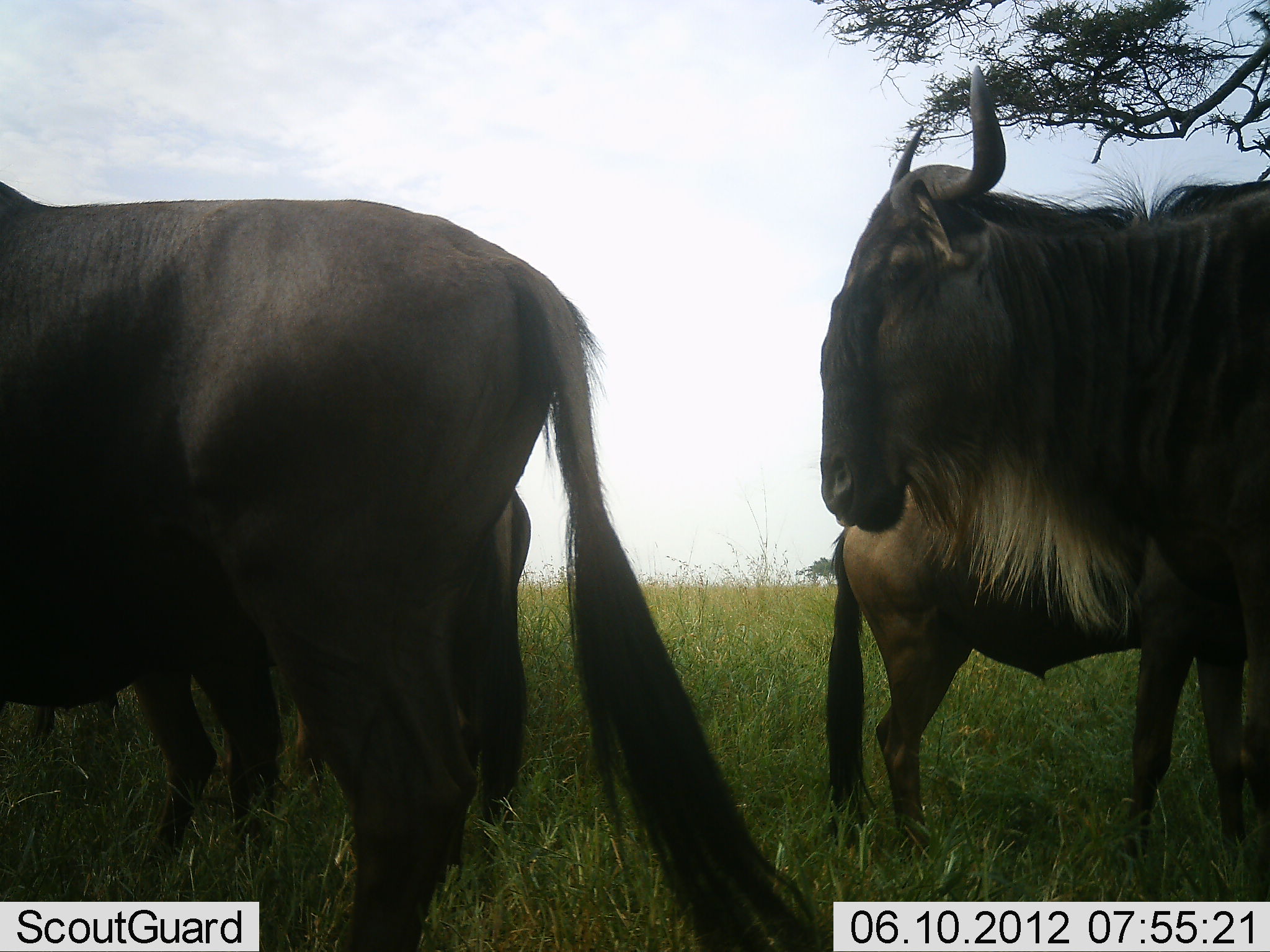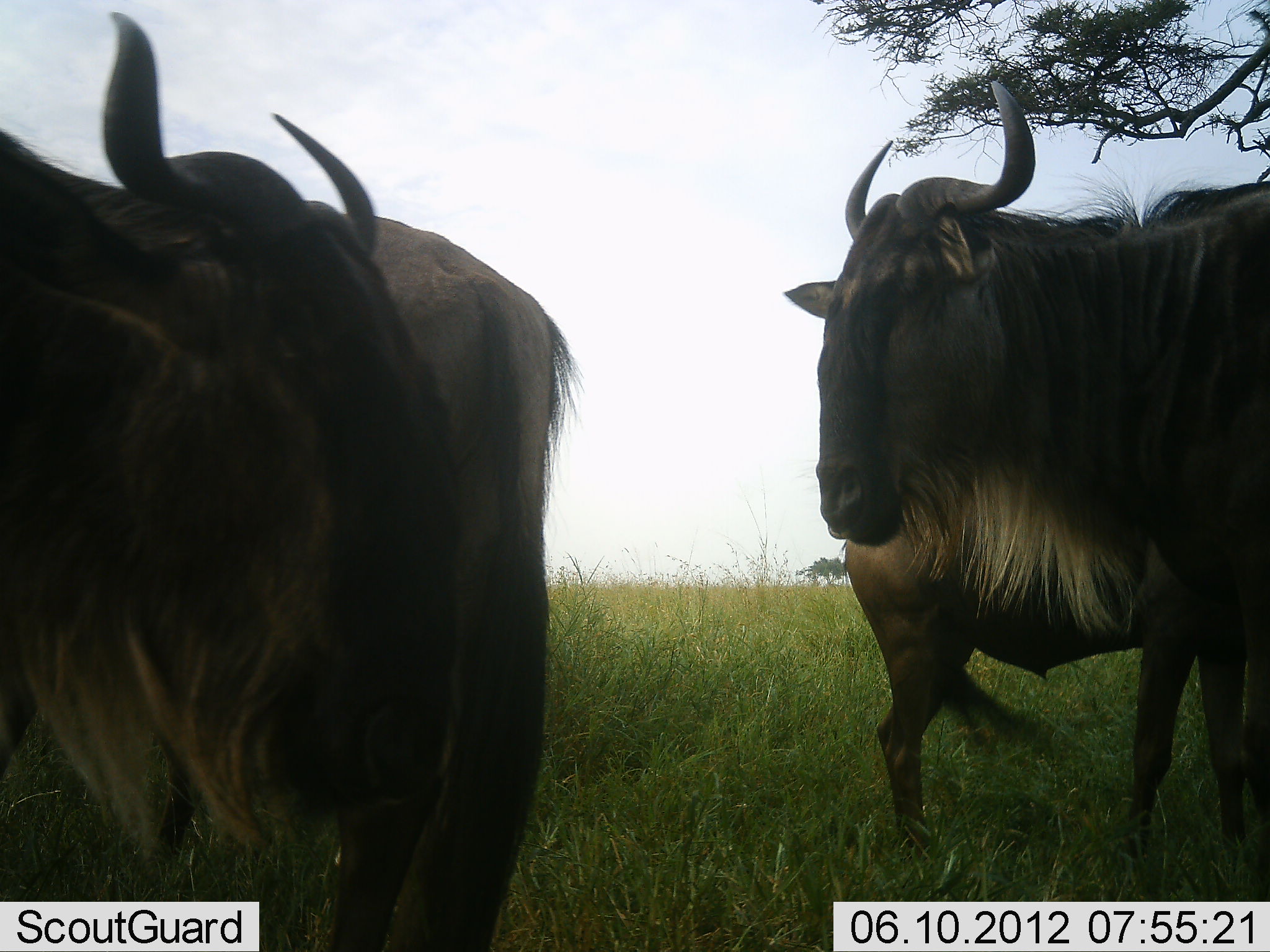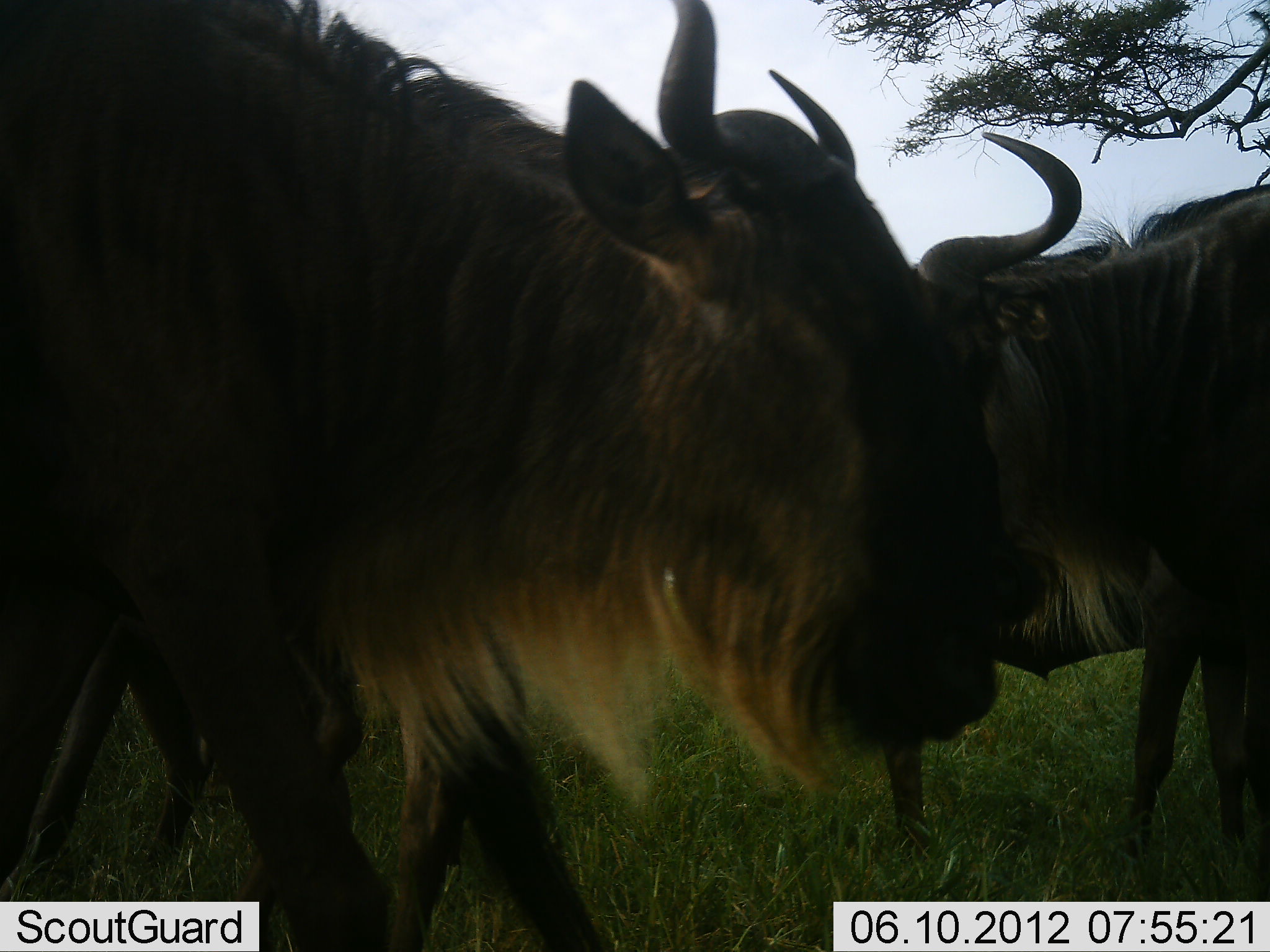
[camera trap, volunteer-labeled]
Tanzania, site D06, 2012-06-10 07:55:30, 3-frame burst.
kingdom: Animalia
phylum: Chordata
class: Mammalia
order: Artiodactyla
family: Bovidae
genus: Connochaetes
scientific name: Connochaetes taurinus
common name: blue wildebeest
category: wildebeest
Wildebeest (blue wildebeest) (Connochaetes taurinus), count 5. Behavior (volunteer vote fractions): standing 90%, resting 10%, moving 40%, interacting 10%. Young present (vote fraction): 0%. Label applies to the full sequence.